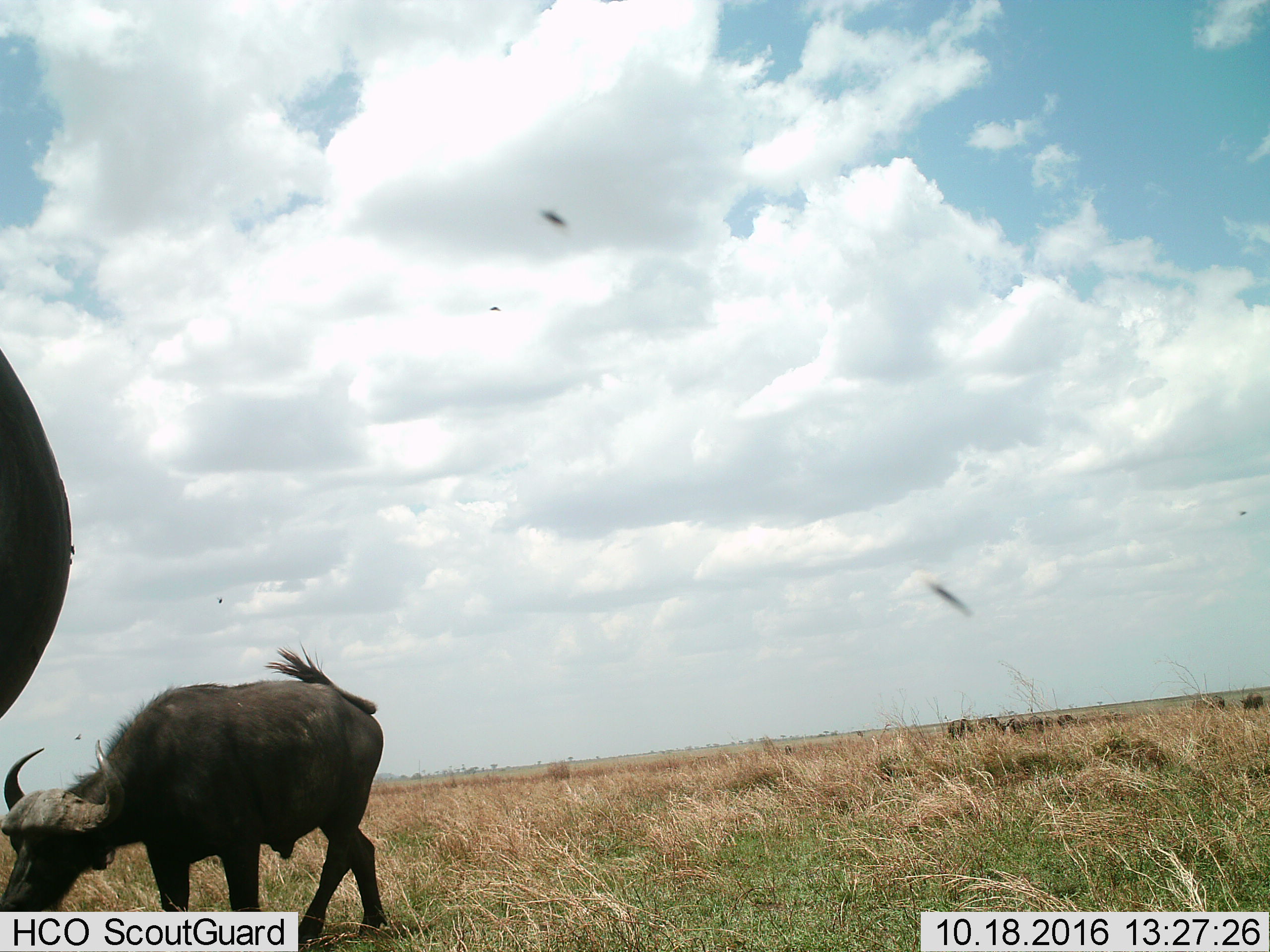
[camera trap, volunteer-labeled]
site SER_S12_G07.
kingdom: Animalia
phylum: Chordata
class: Mammalia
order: Artiodactyla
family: Bovidae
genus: Syncerus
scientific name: Syncerus caffer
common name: african buffalo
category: buffalo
Buffalo (african buffalo) (Syncerus caffer), count 2. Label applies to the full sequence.